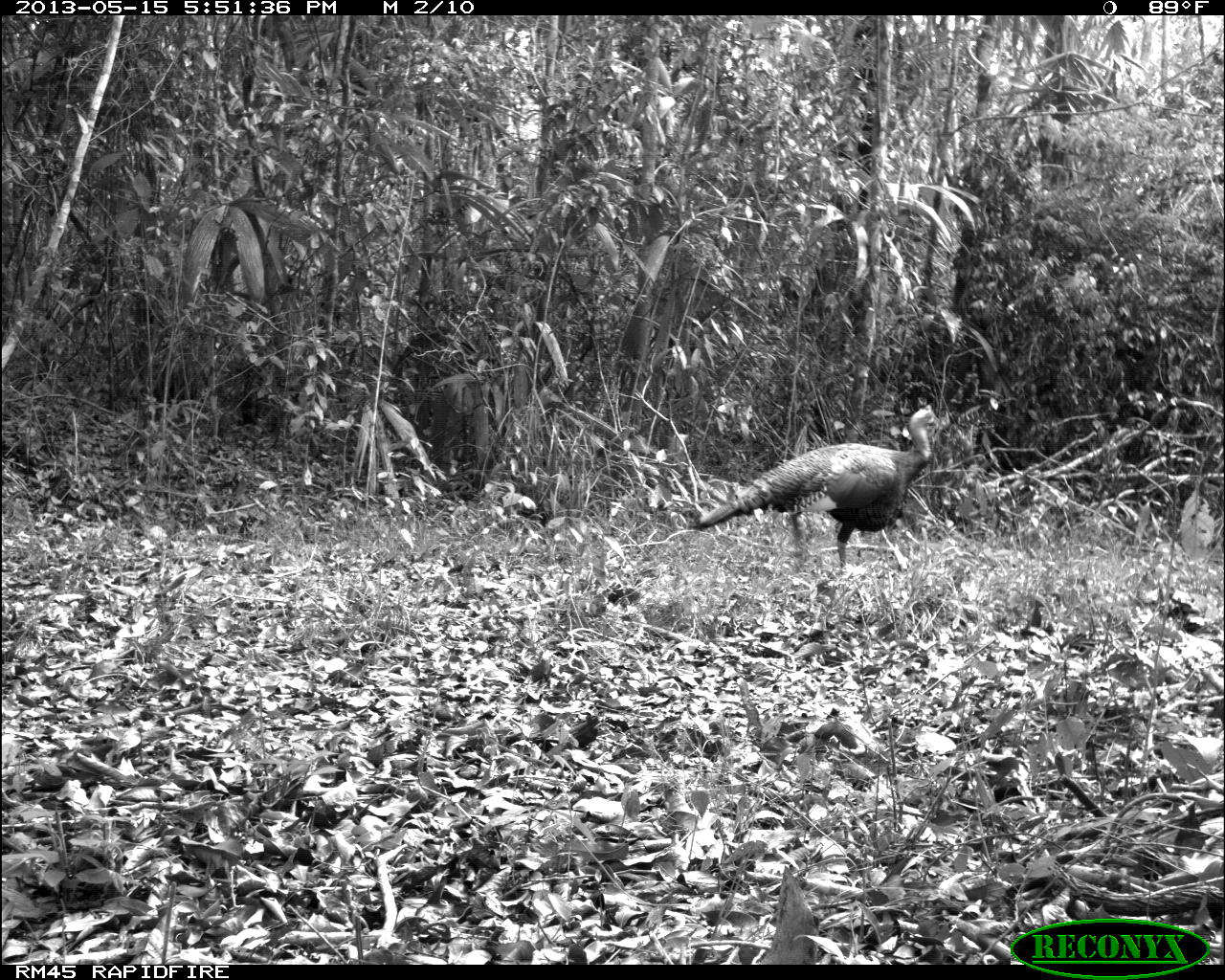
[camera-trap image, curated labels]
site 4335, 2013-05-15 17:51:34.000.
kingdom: Animalia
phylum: Chordata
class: Aves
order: Galliformes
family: Phasianidae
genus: Meleagris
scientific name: Meleagris ocellata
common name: ocellated turkey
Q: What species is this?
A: Meleagris ocellata (ocellated turkey).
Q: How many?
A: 1.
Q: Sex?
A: Male.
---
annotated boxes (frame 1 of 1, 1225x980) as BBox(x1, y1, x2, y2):
meleagris ocellata: BBox(687, 402, 946, 575)